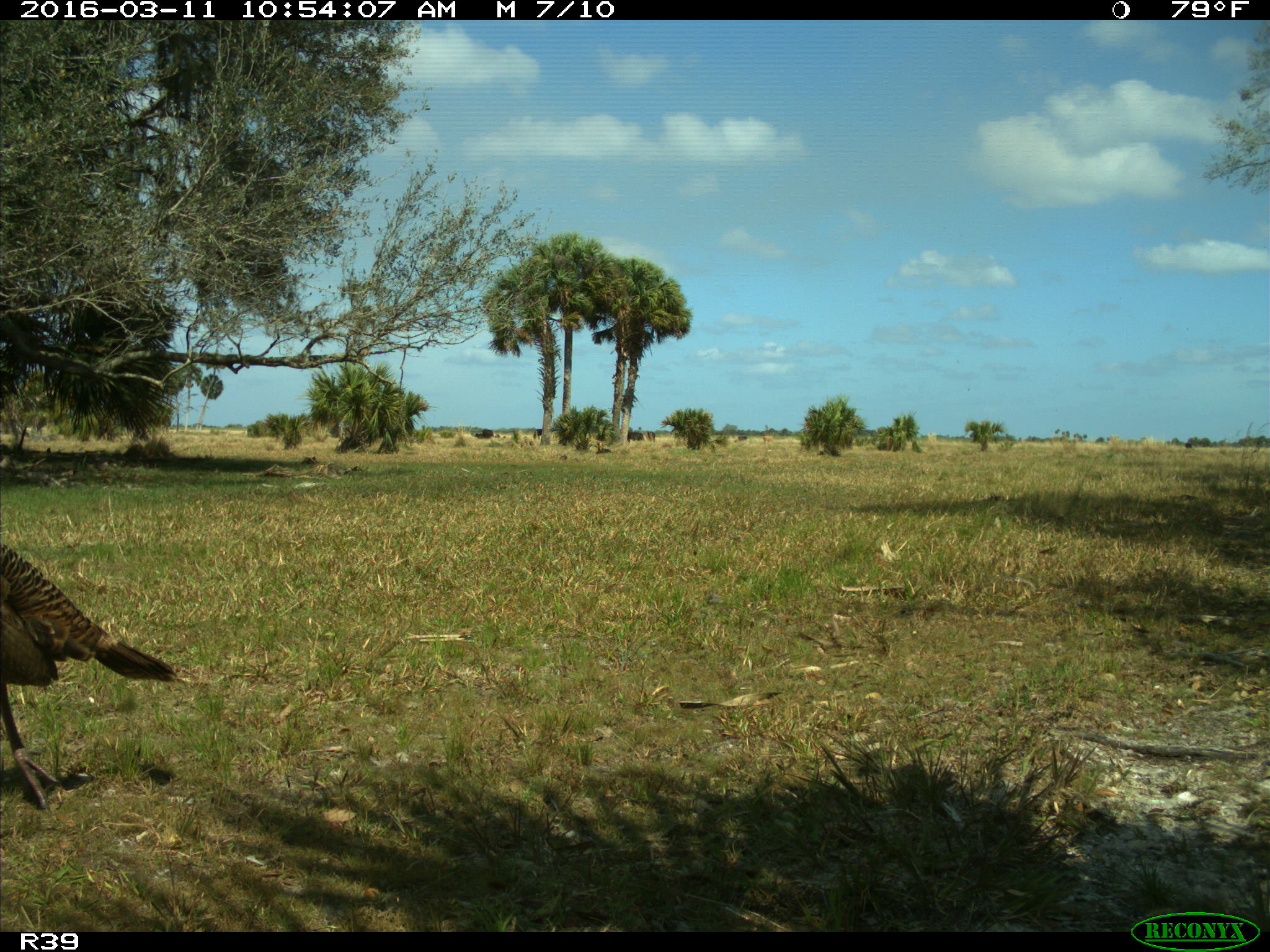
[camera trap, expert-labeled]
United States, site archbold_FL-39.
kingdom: Animalia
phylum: Chordata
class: Aves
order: Galliformes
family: Phasianidae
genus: Meleagris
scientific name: Meleagris gallopavo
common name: wild turkey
Meleagris gallopavo (wild turkey).